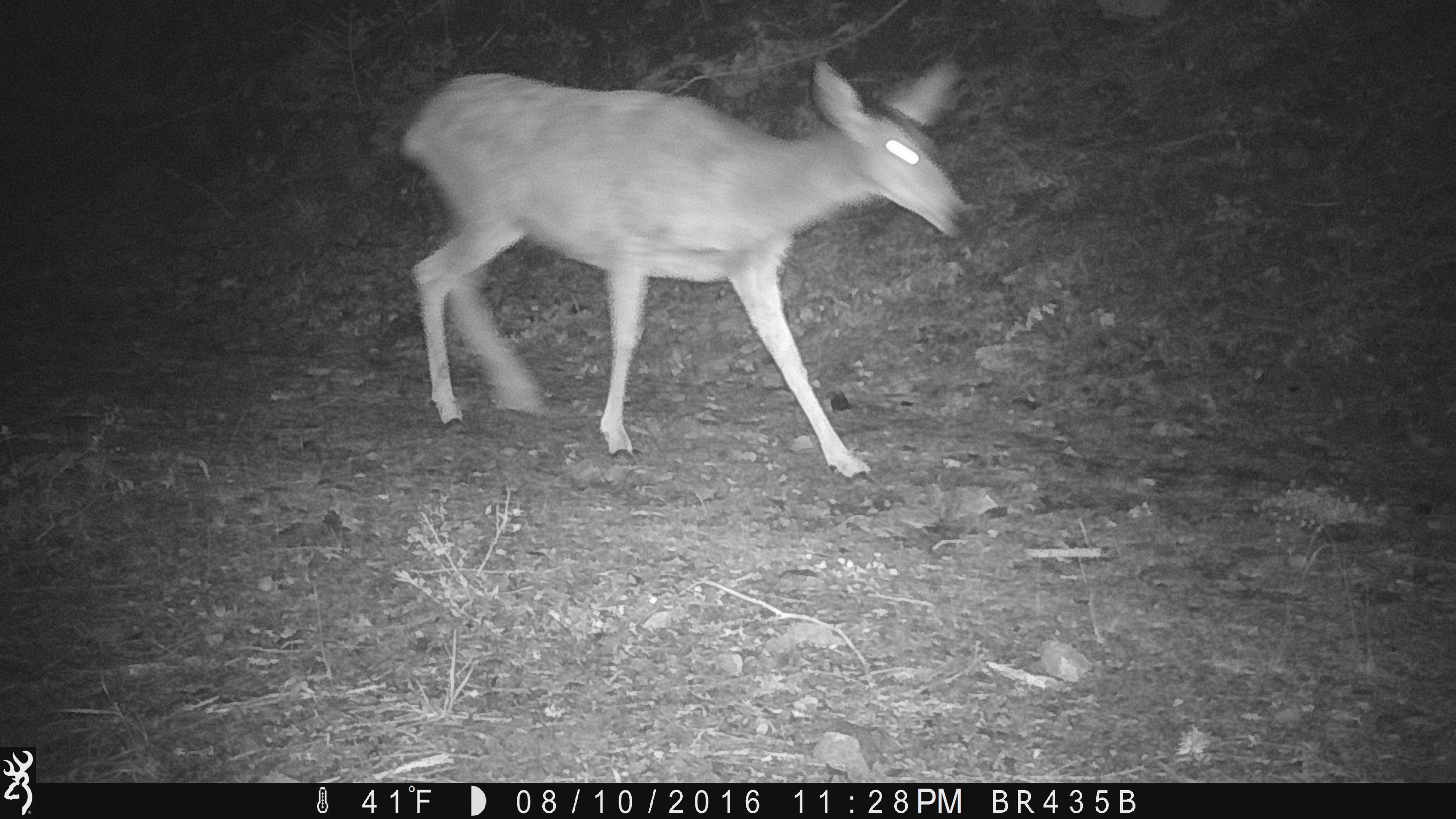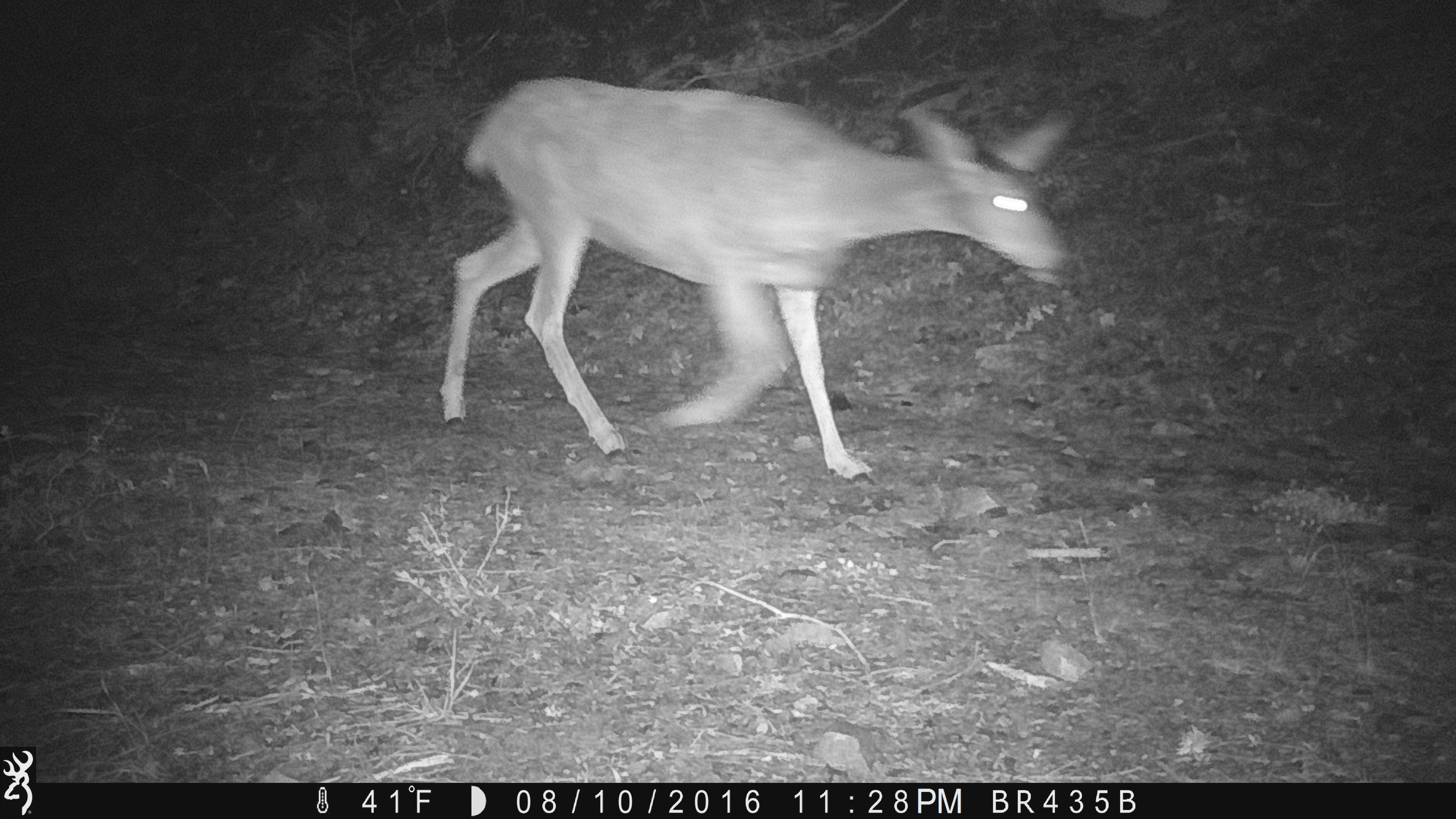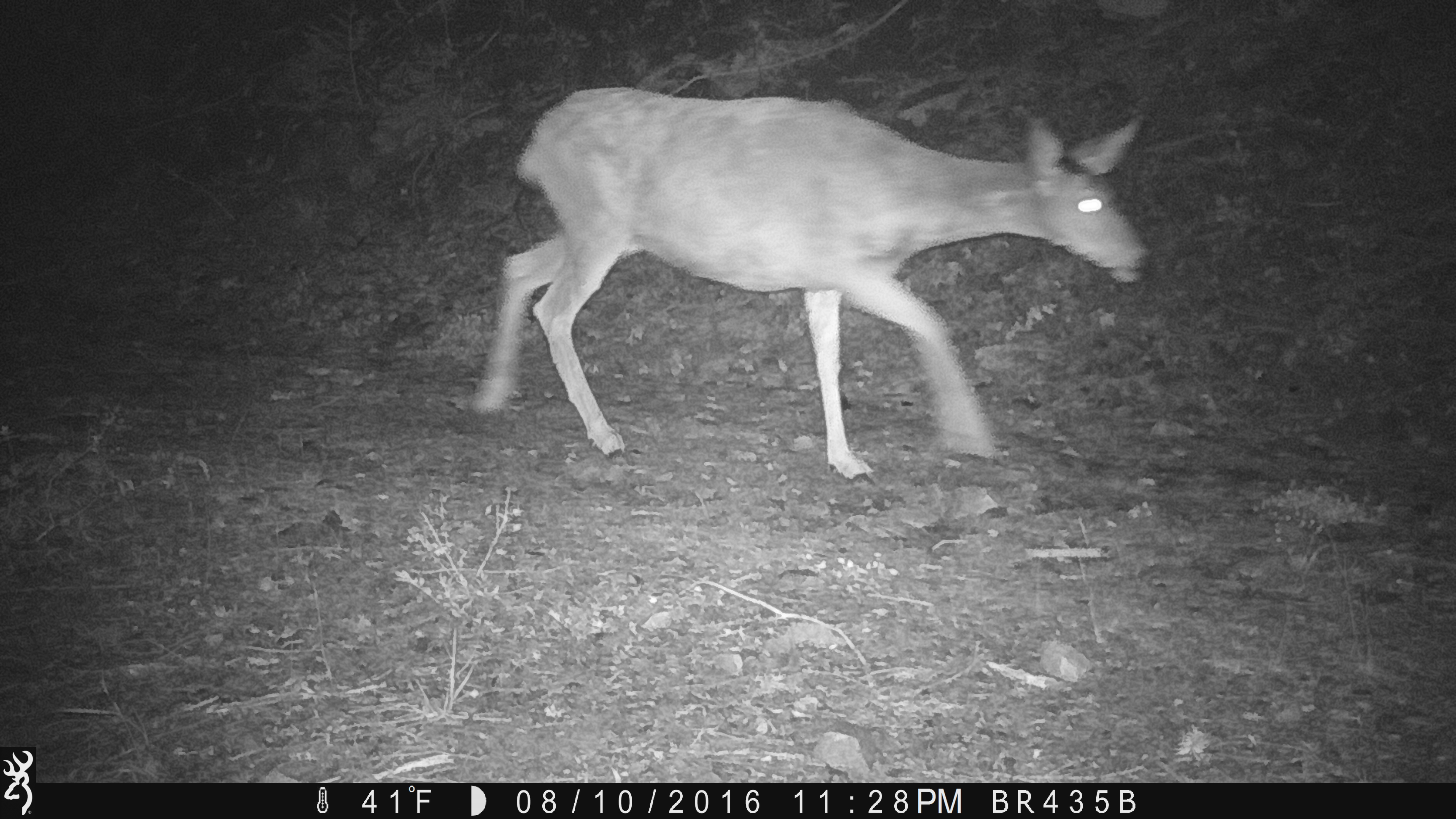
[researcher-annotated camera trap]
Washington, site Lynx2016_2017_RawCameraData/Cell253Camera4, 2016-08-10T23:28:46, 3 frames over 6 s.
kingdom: Animalia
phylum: Chordata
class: Mammalia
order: Artiodactyla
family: Cervidae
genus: Odocoileus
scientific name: Odocoileus hemionus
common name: mule deer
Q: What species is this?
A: Odocoileus hemionus (mule deer).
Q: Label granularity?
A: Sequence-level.